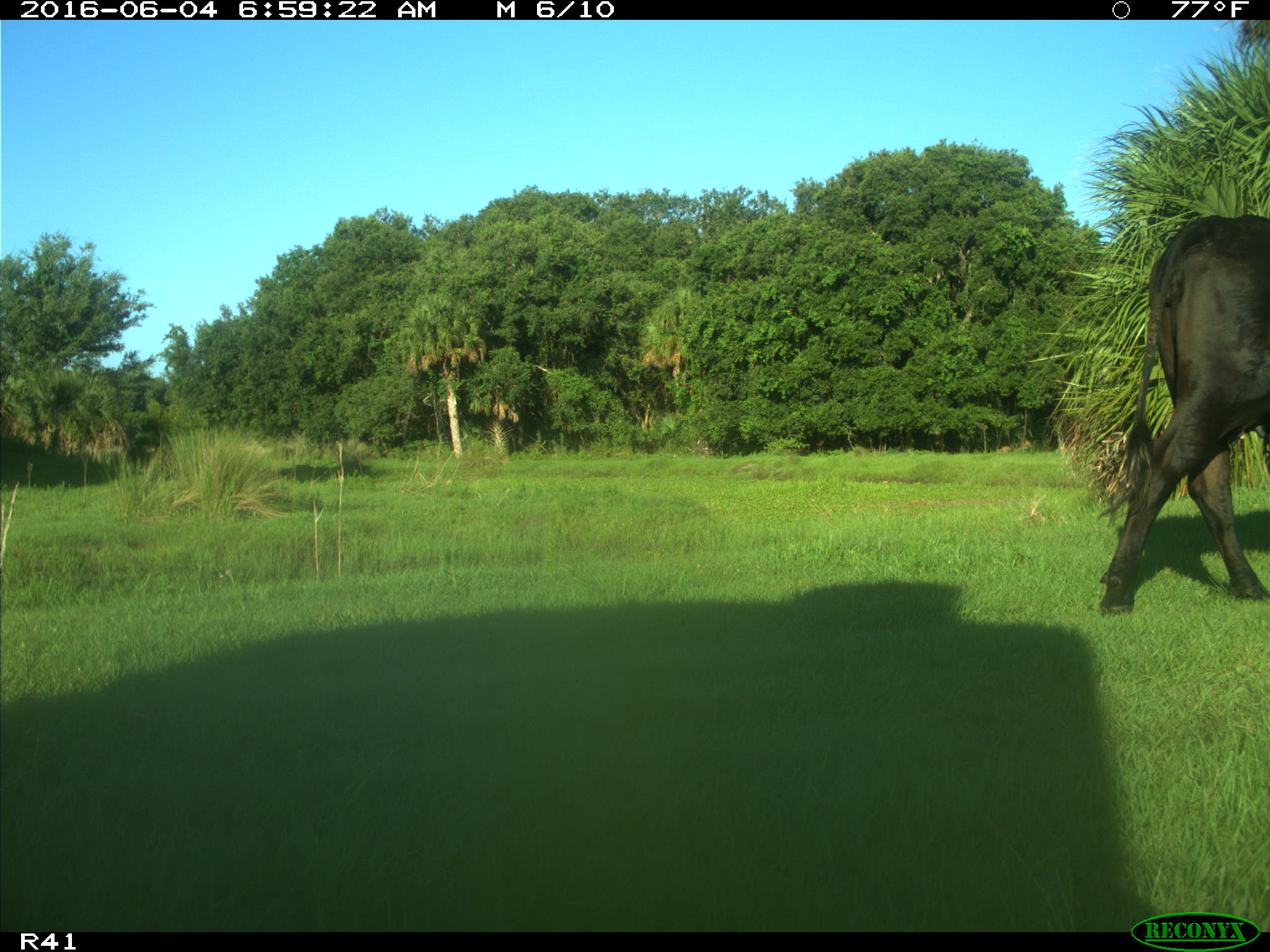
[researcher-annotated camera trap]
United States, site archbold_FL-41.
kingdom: Animalia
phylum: Chordata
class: Mammalia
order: Artiodactyla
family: Bovidae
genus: Bos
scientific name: Bos taurus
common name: domestic cow